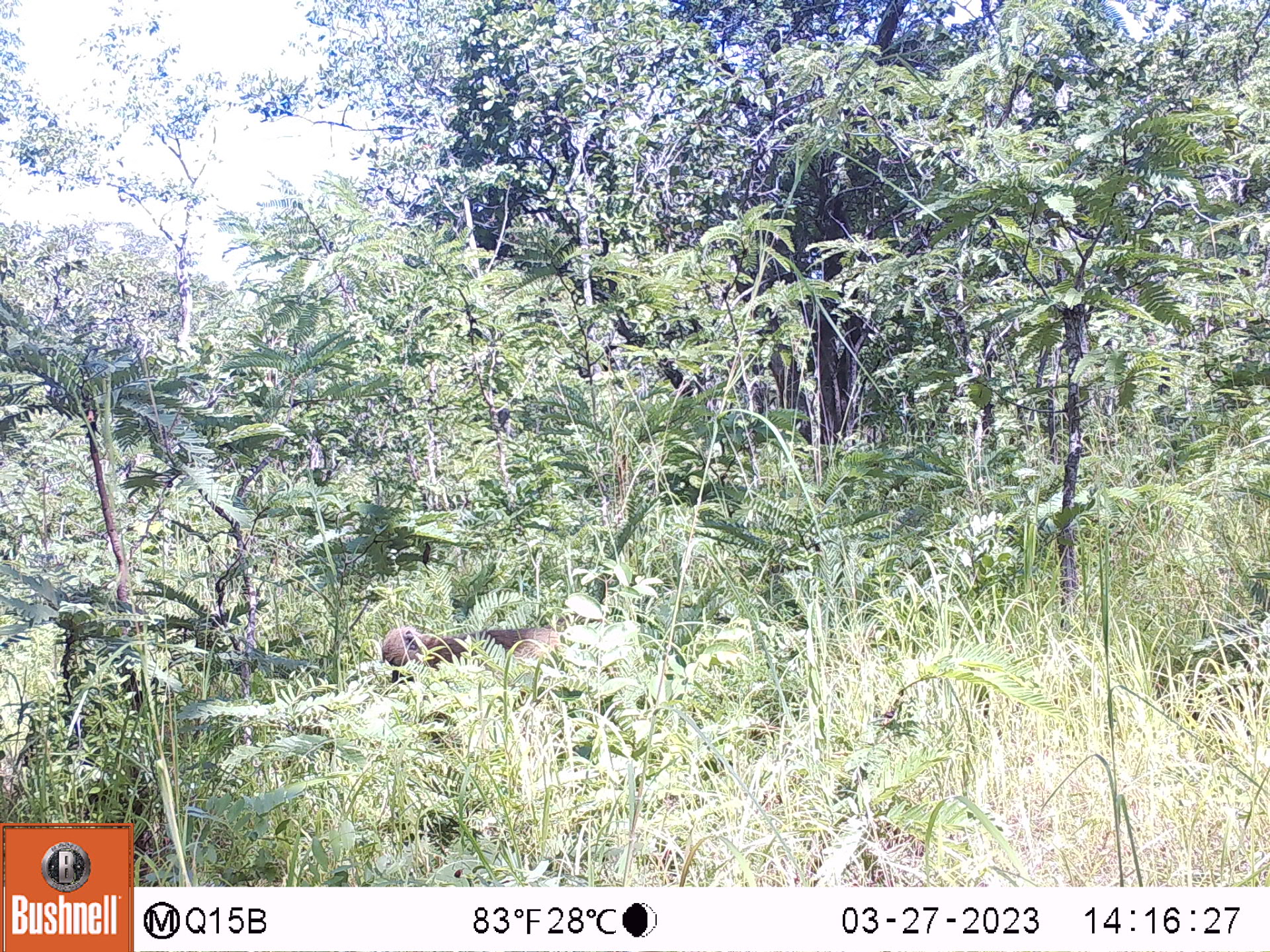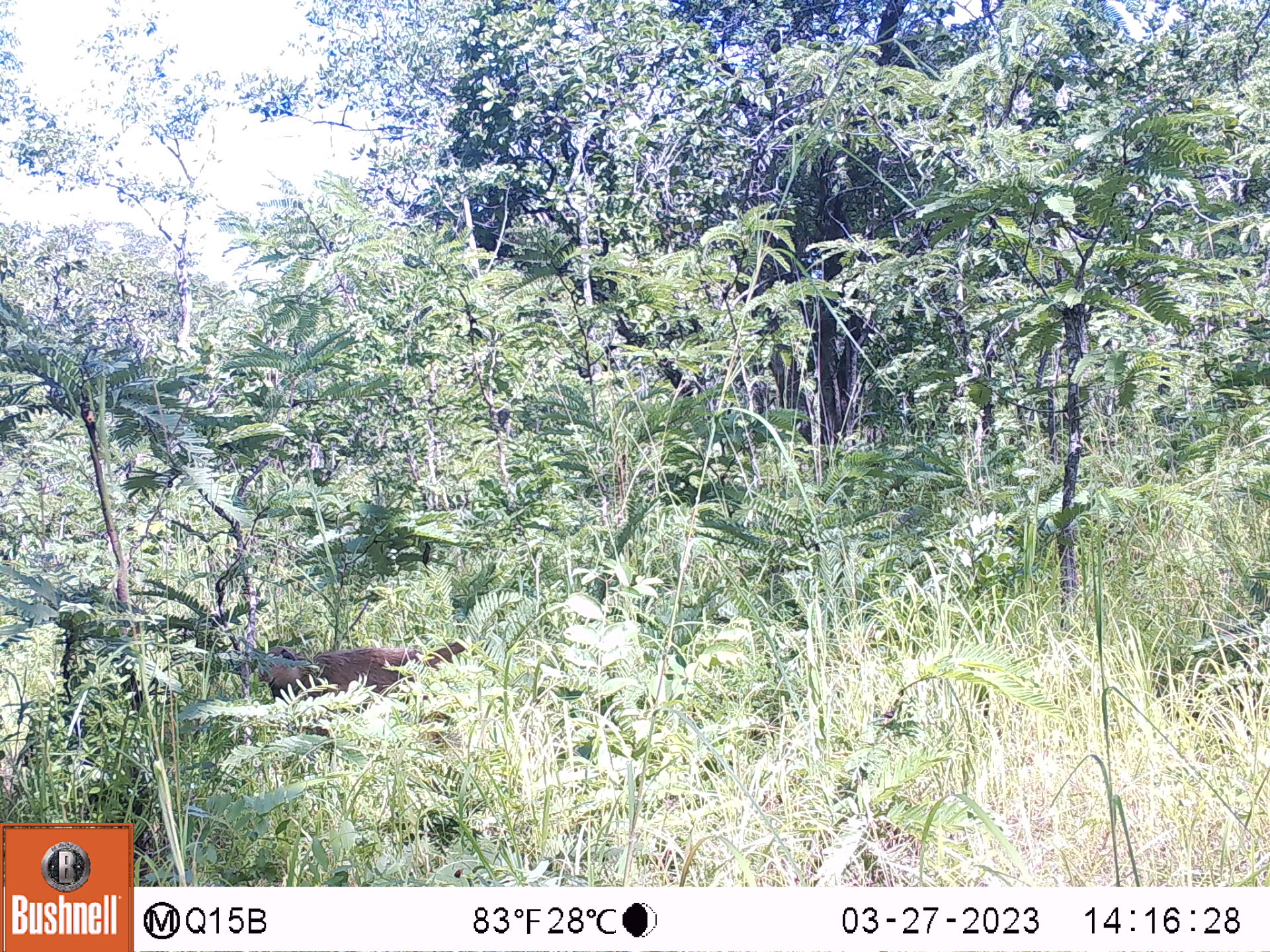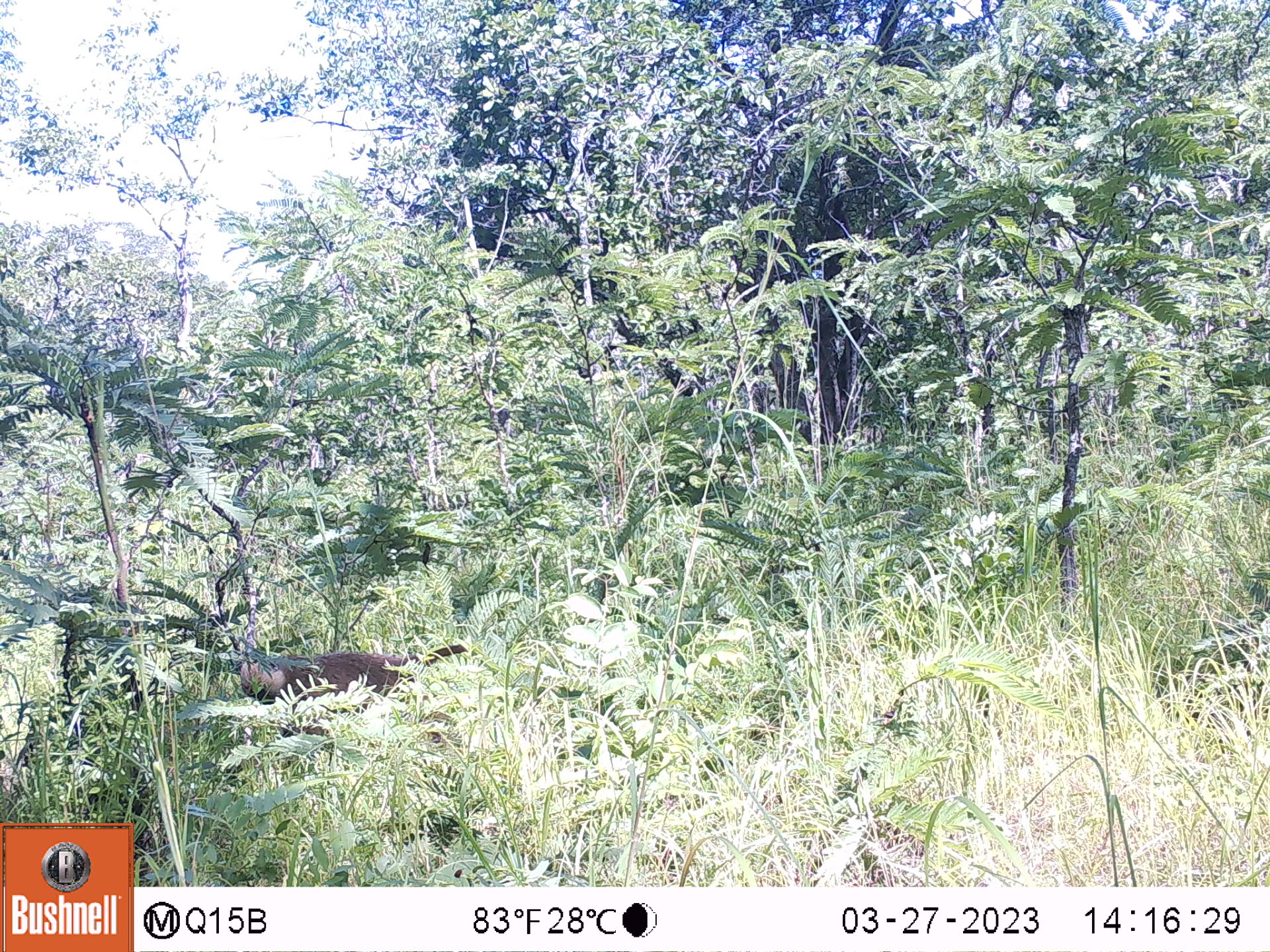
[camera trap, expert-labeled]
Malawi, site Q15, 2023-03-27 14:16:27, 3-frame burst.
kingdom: Animalia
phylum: Chordata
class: Mammalia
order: Primates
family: Cercopithecidae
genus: Papio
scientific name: Papio cynocephalus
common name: yellow baboon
Yellow baboon (Papio cynocephalus), count 1.